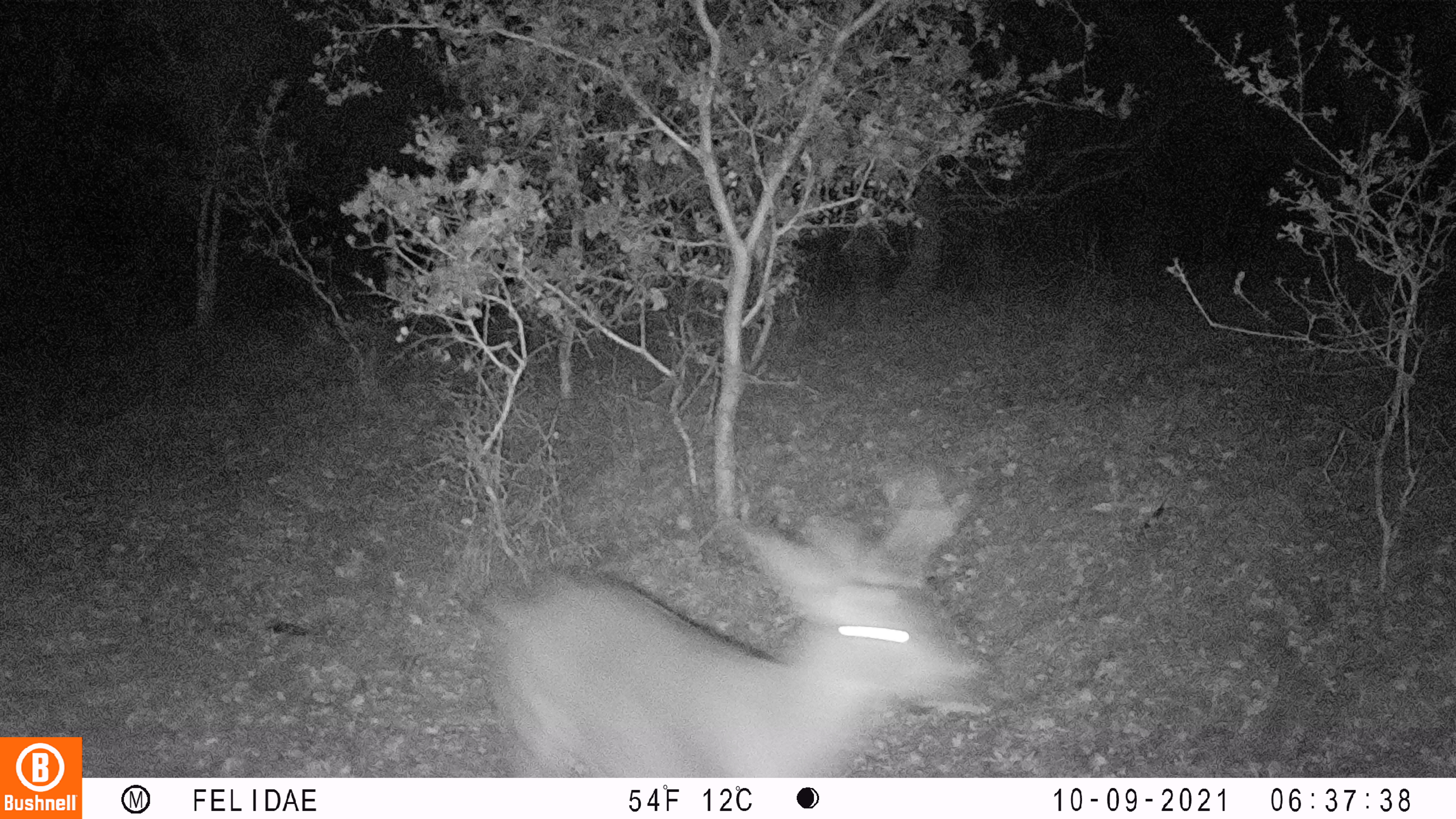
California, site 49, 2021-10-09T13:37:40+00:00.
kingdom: Animalia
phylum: Chordata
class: Mammalia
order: Artiodactyla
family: Cervidae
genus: Odocoileus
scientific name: Odocoileus hemionus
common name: mule deer